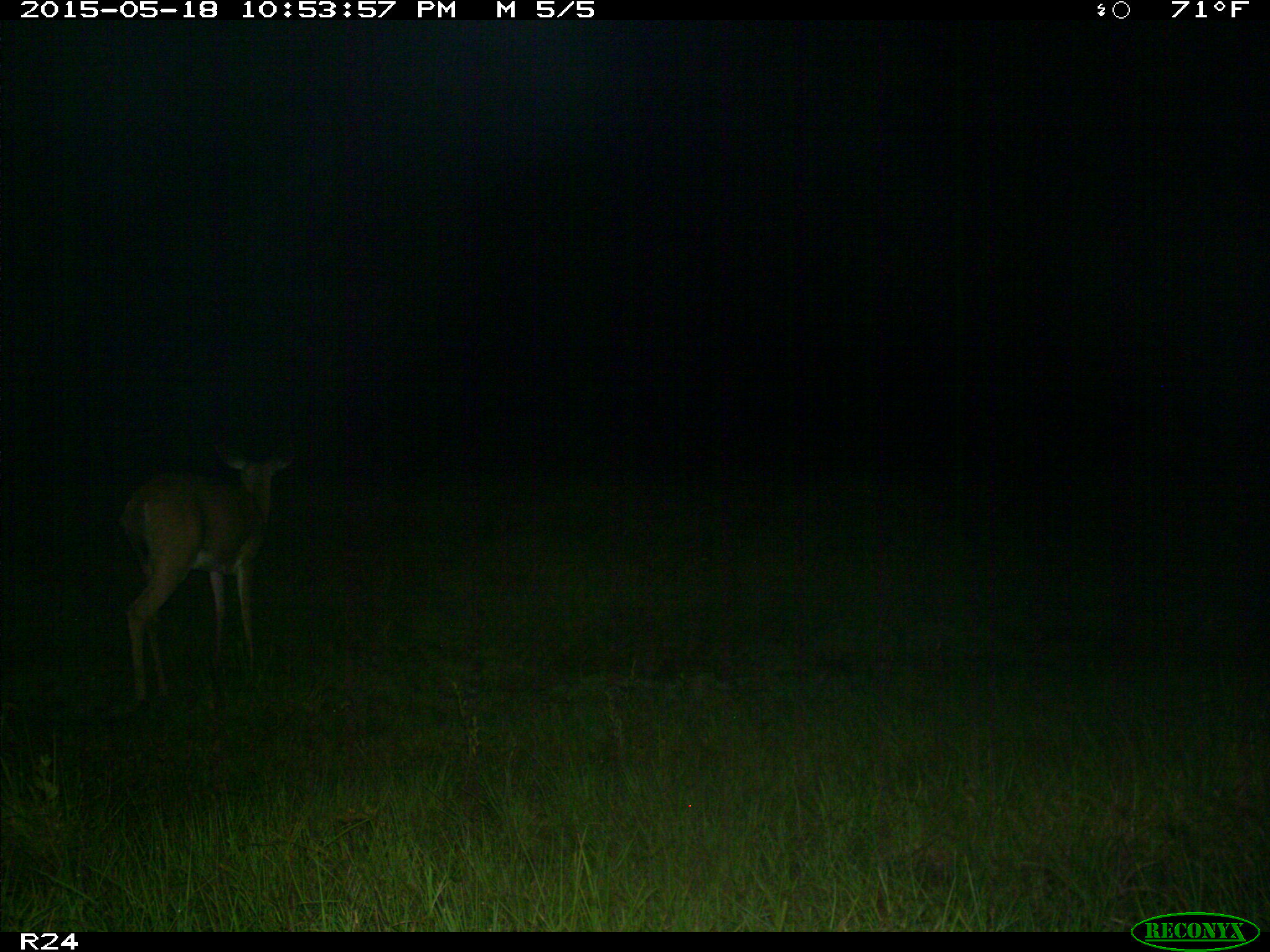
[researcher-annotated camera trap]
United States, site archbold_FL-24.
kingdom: Animalia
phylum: Chordata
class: Mammalia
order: Artiodactyla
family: Bovidae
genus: Bos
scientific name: Bos taurus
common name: domestic cow